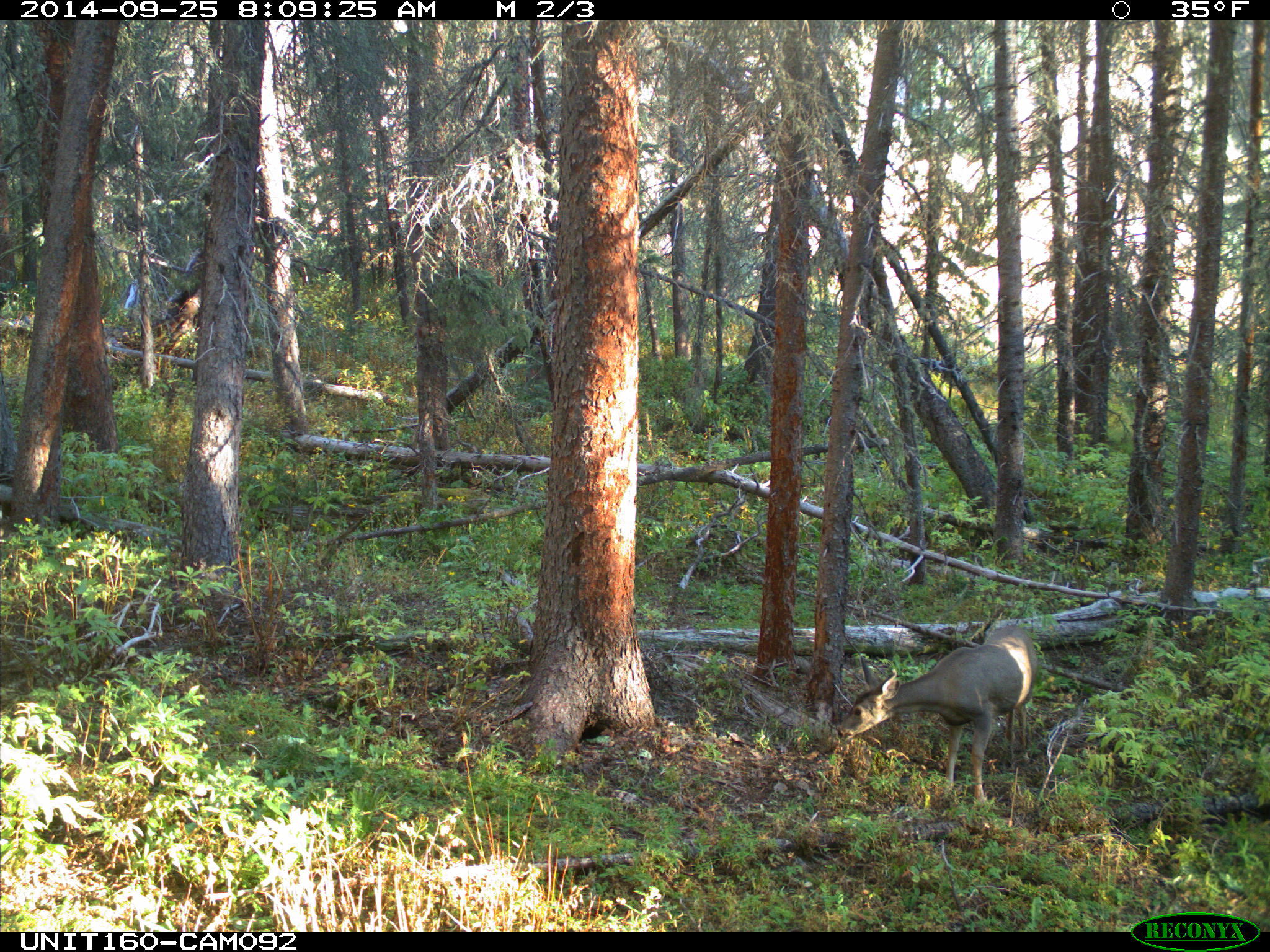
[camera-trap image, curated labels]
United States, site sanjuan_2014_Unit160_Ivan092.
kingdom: Animalia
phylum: Chordata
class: Mammalia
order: Artiodactyla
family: Cervidae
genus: Odocoileus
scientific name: Odocoileus hemionus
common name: mule deer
Odocoileus hemionus (mule deer).